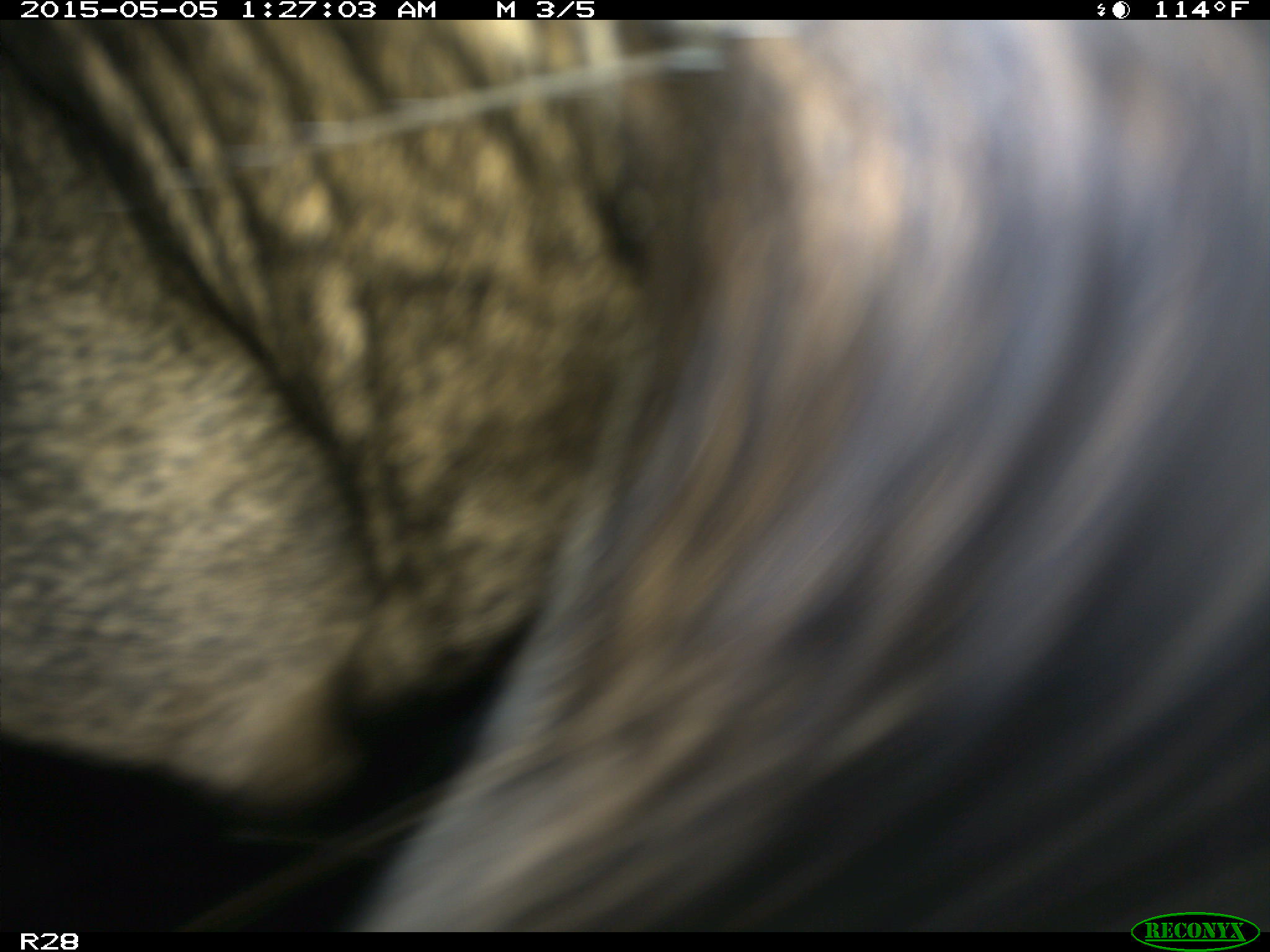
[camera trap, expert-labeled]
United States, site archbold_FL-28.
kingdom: Animalia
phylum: Chordata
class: Mammalia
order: Artiodactyla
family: Bovidae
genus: Bos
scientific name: Bos taurus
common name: domestic cow